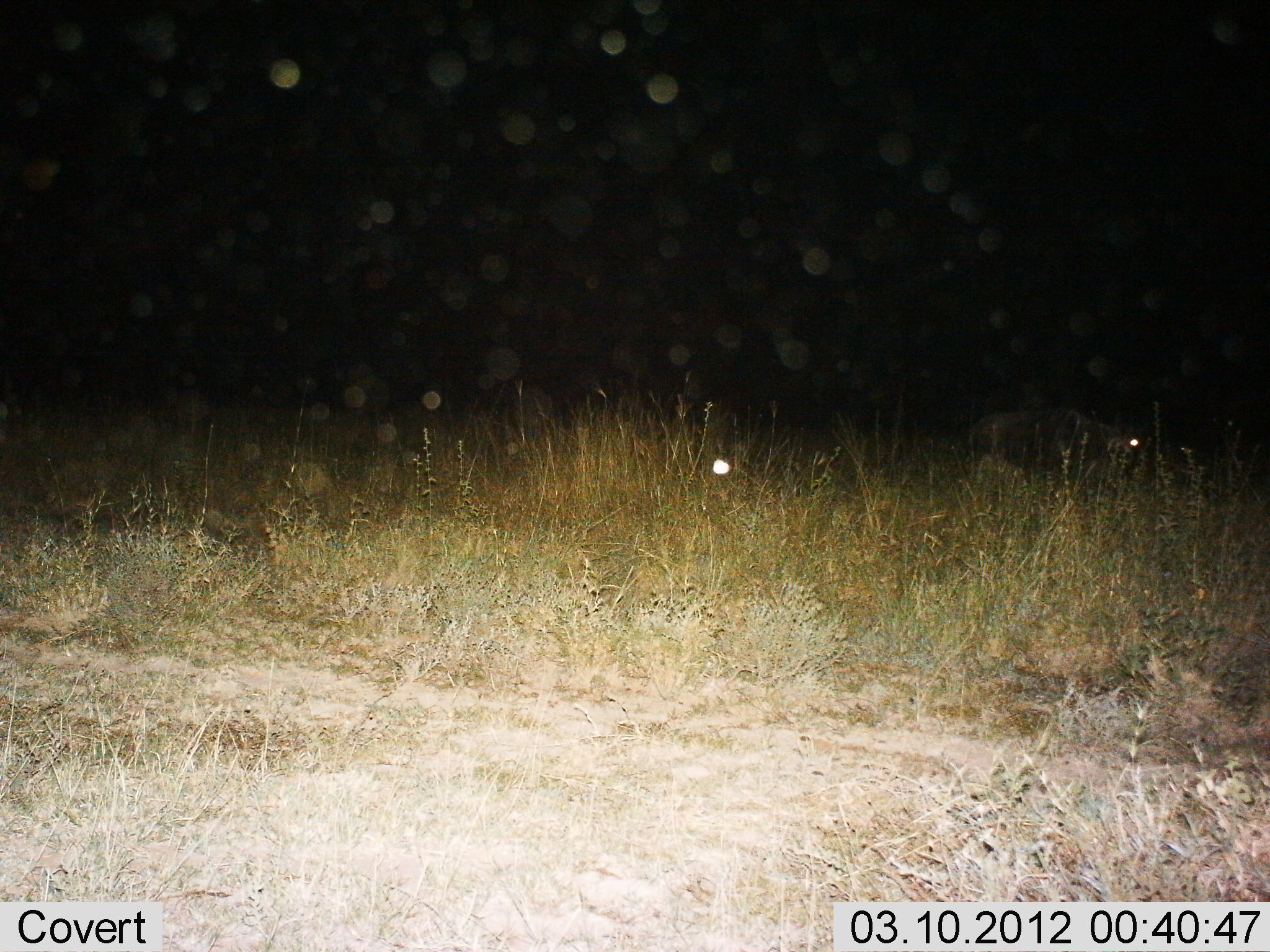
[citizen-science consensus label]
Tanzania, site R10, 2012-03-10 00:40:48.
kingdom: Animalia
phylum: Chordata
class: Mammalia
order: Artiodactyla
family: Bovidae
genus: Connochaetes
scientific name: Connochaetes taurinus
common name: blue wildebeest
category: wildebeest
Wildebeest (blue wildebeest) (Connochaetes taurinus), count 1. Behavior (volunteer vote fractions): standing 56%, resting 12%, moving 31%, interacting 0%. Young present (vote fraction): 0%. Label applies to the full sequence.